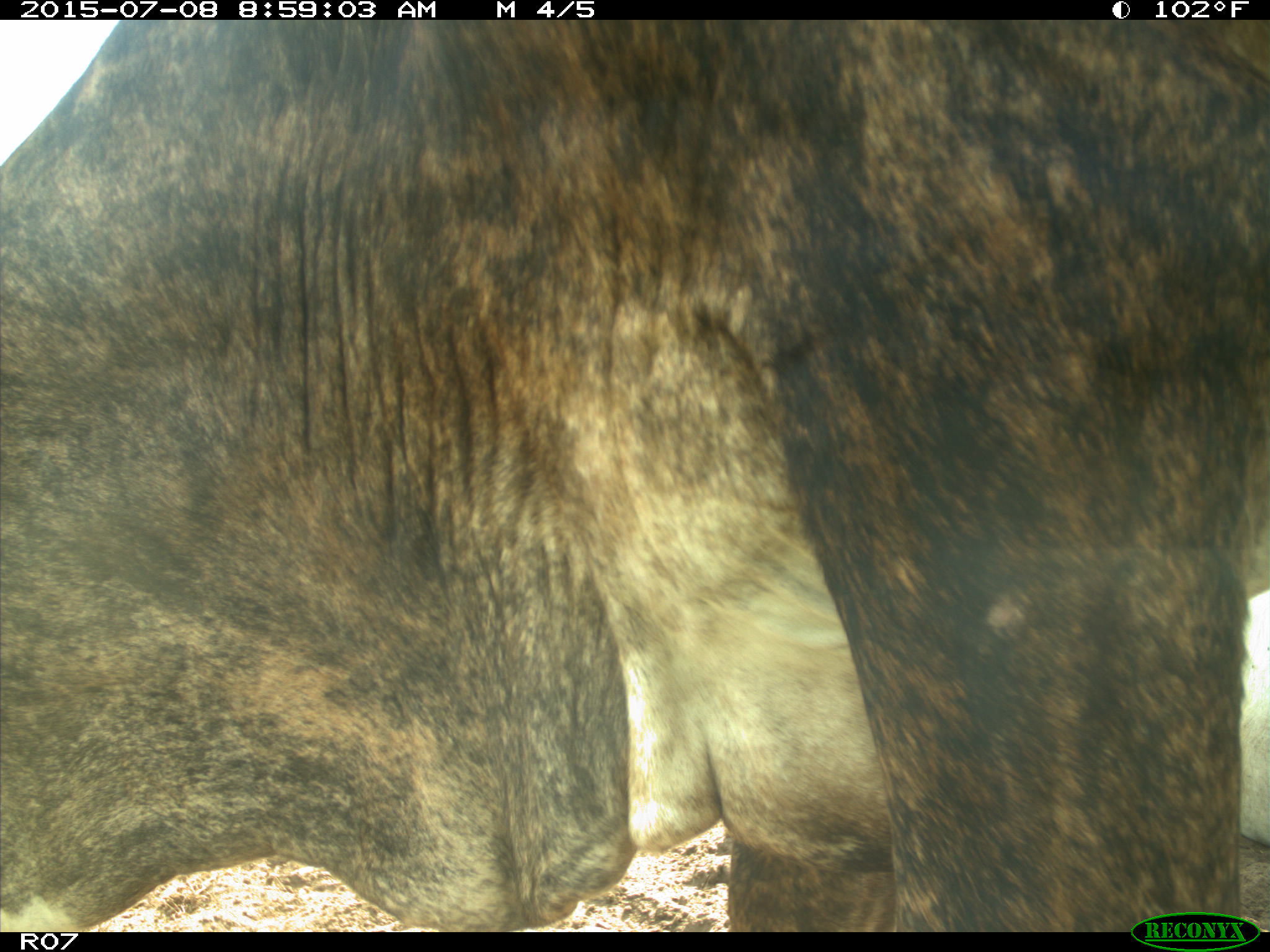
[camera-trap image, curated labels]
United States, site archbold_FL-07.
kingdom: Animalia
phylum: Chordata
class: Mammalia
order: Artiodactyla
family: Bovidae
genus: Bos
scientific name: Bos taurus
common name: domestic cow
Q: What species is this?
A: Bos taurus (domestic cow).